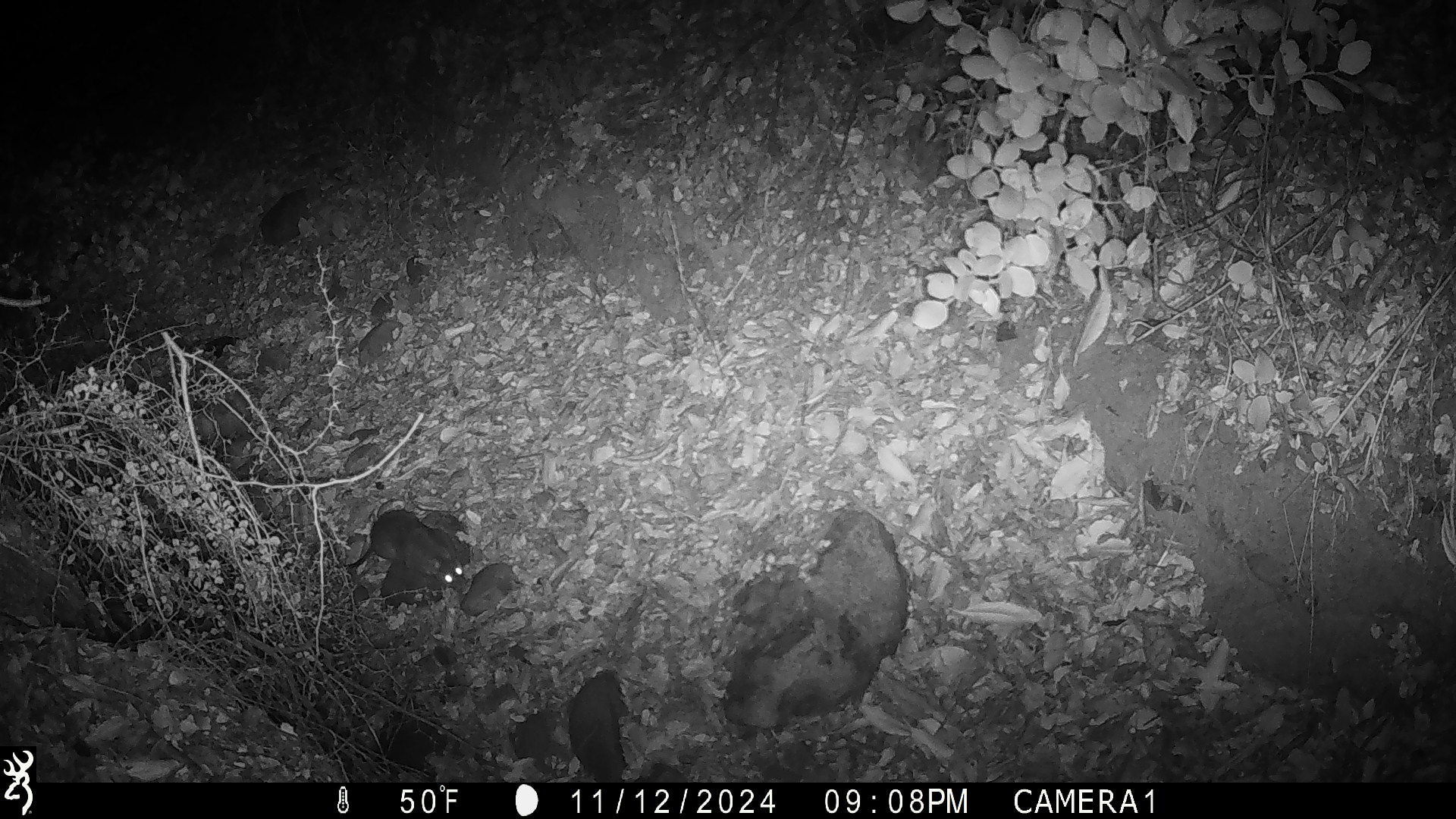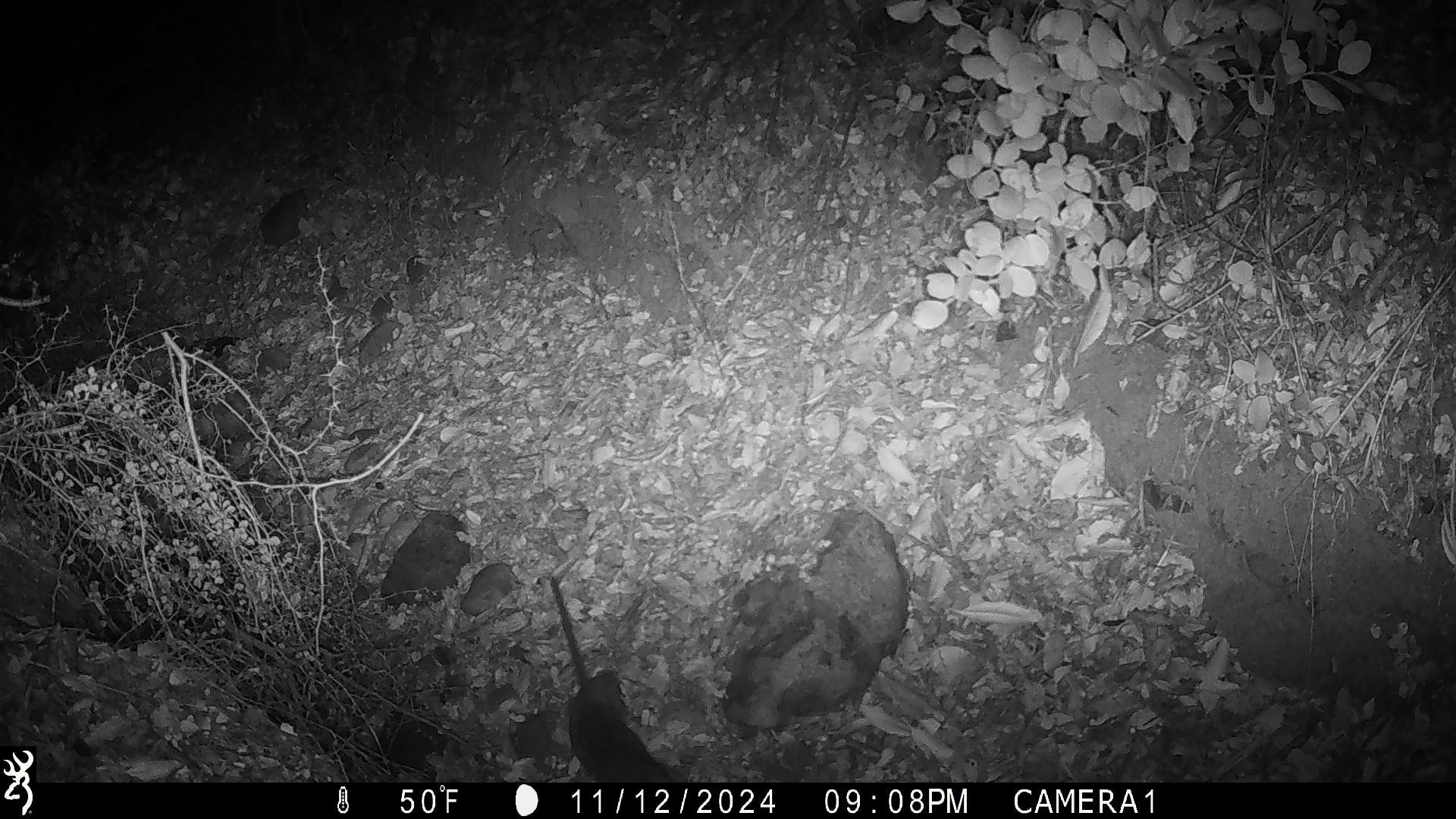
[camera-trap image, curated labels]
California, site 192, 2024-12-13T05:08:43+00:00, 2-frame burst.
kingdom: Animalia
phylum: Chordata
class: Mammalia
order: Rodentia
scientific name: Rodentia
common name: mouse or rat